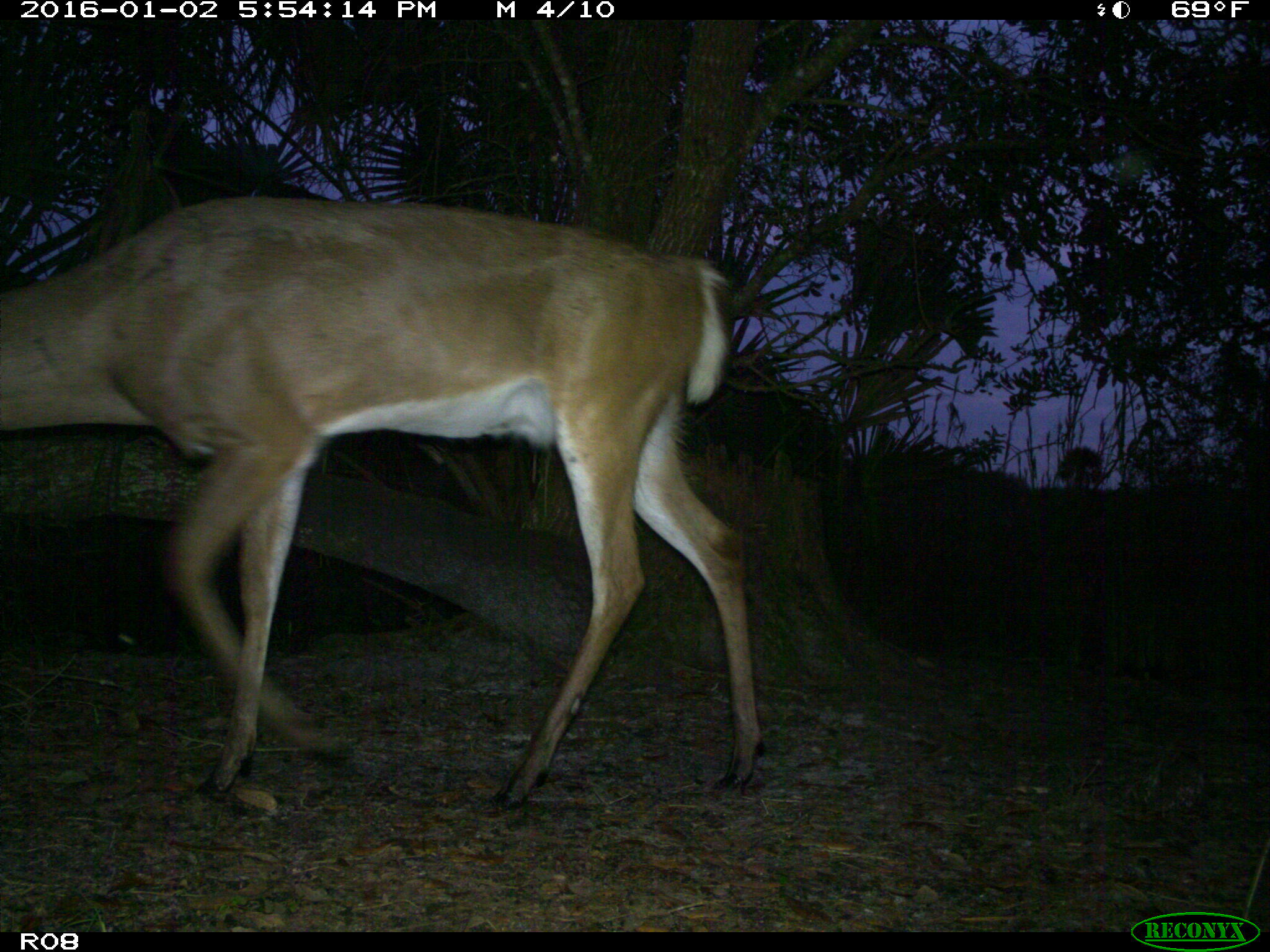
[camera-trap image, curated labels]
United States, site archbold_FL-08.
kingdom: Animalia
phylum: Chordata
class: Mammalia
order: Artiodactyla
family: Cervidae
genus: Odocoileus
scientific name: Odocoileus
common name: deer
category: unidentified deer